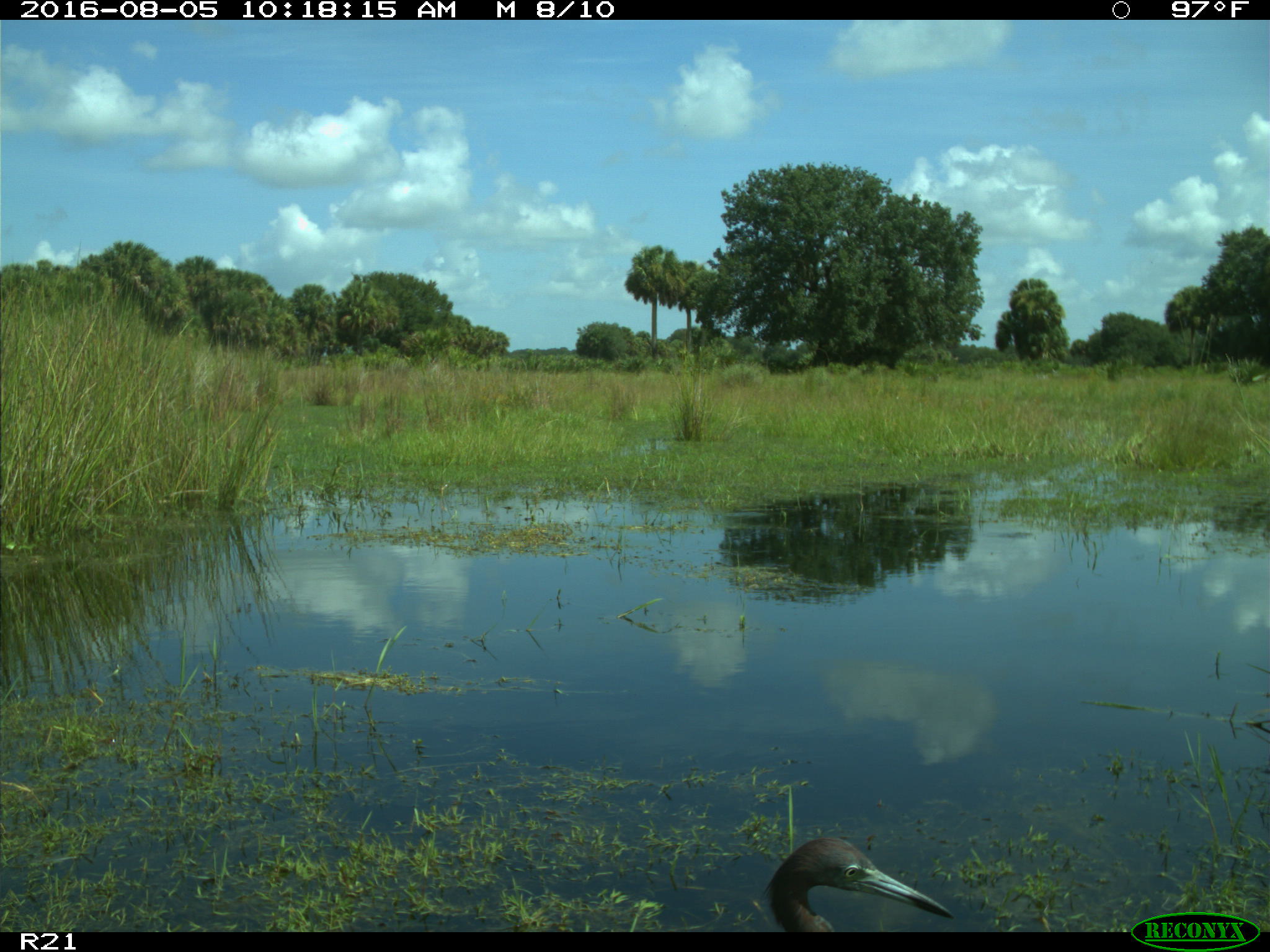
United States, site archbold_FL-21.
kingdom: Animalia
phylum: Chordata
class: Aves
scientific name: Aves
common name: birds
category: unidentified bird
Unidentified bird (birds) (Aves).